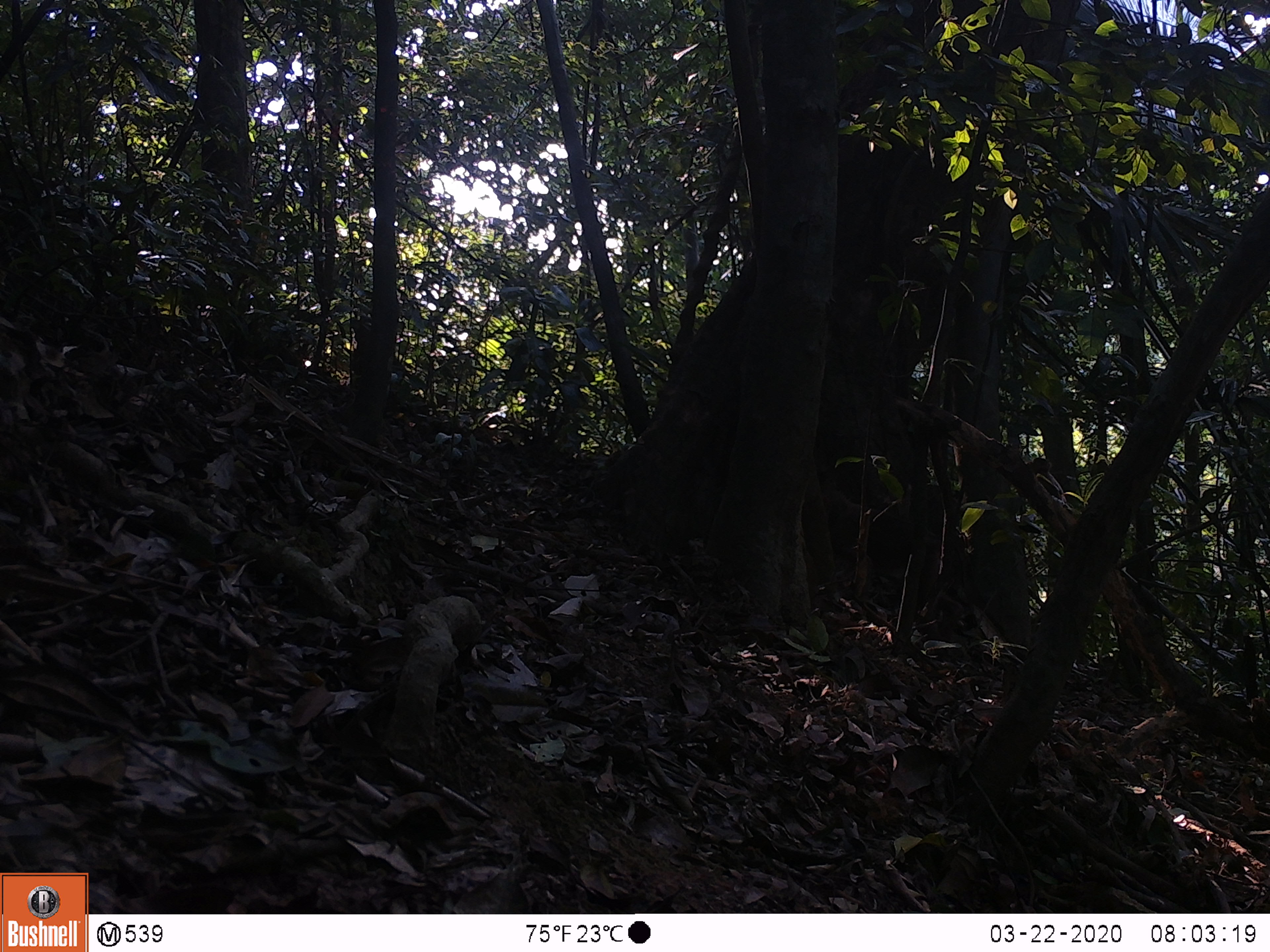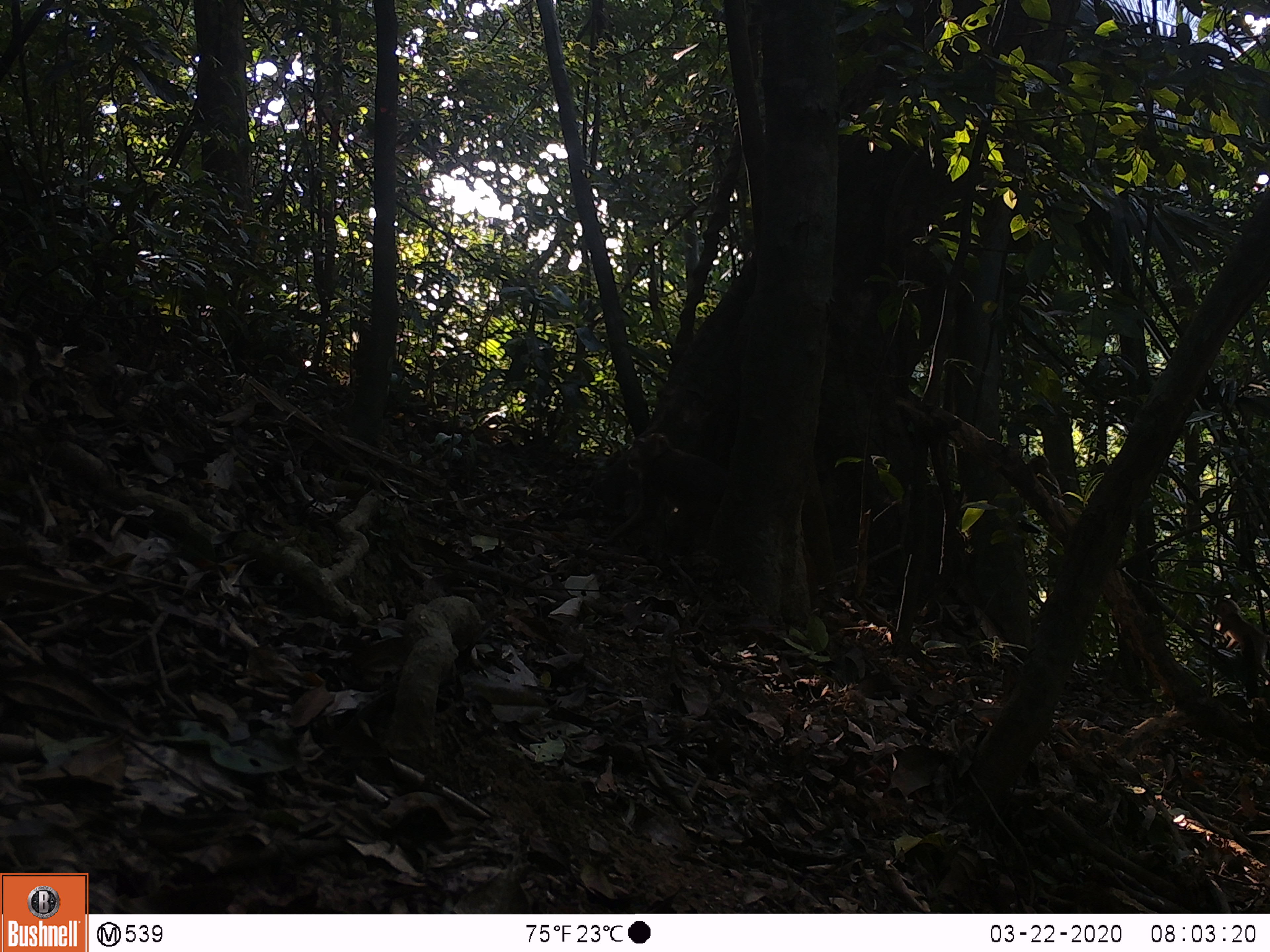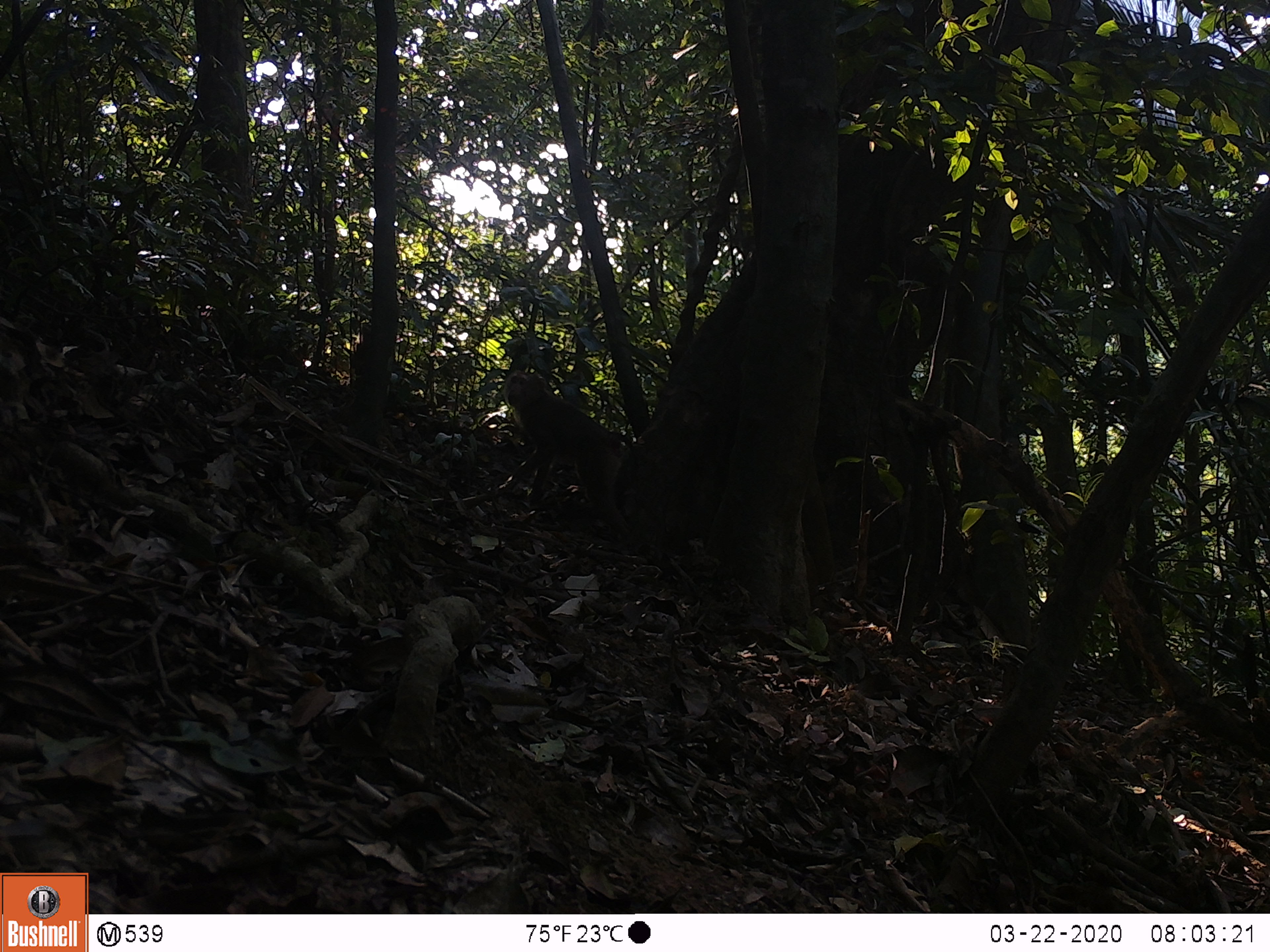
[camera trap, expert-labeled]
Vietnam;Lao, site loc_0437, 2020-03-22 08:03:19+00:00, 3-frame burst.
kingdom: Animalia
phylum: Chordata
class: Mammalia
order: Primates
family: Cercopithecidae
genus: Macaca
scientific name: Macaca nemestrina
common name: pig-tailed macaque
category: pig tailed macaque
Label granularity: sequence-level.